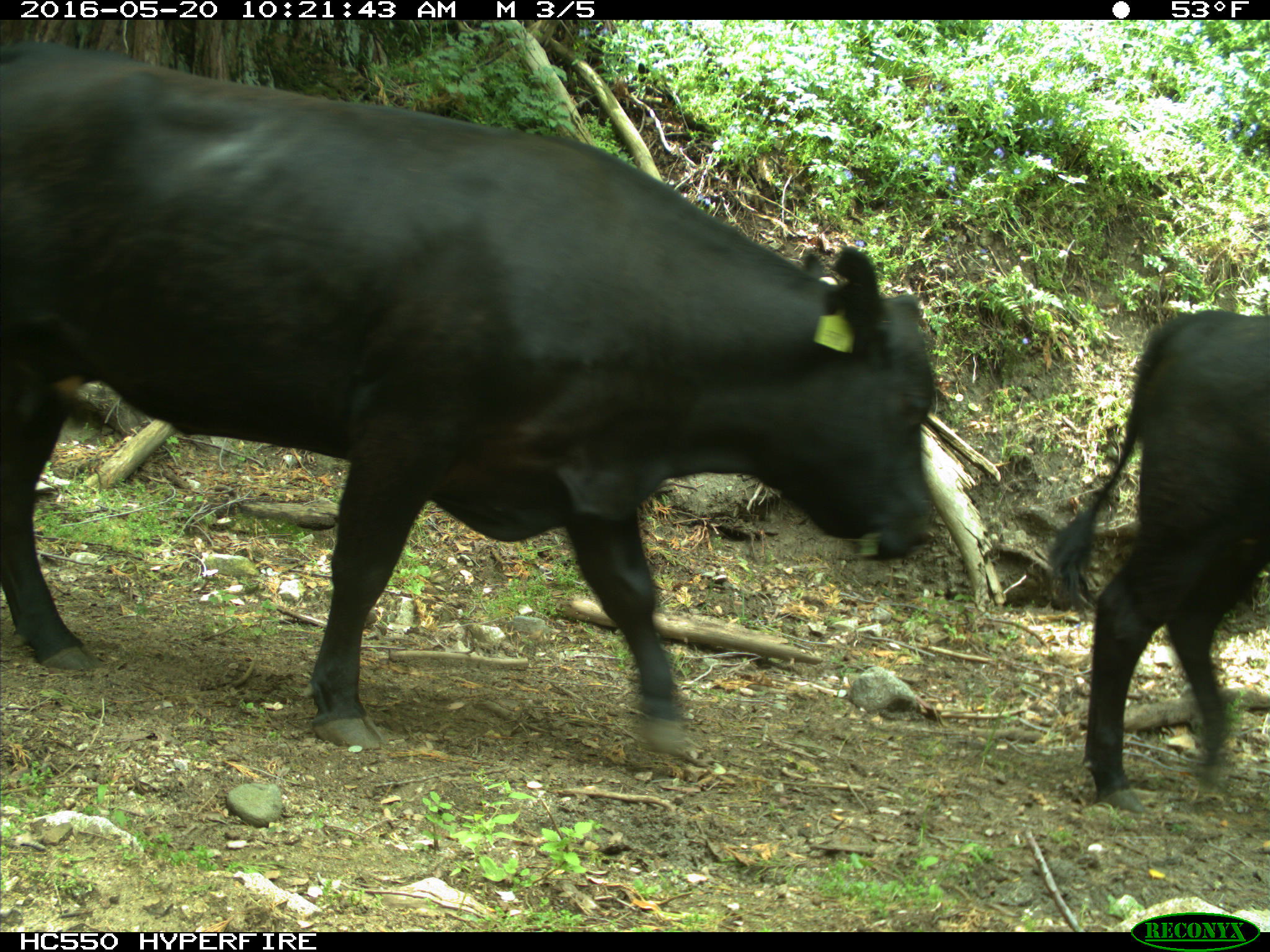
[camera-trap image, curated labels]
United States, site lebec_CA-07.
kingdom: Animalia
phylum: Chordata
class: Mammalia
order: Artiodactyla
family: Bovidae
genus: Bos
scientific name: Bos taurus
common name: domestic cow